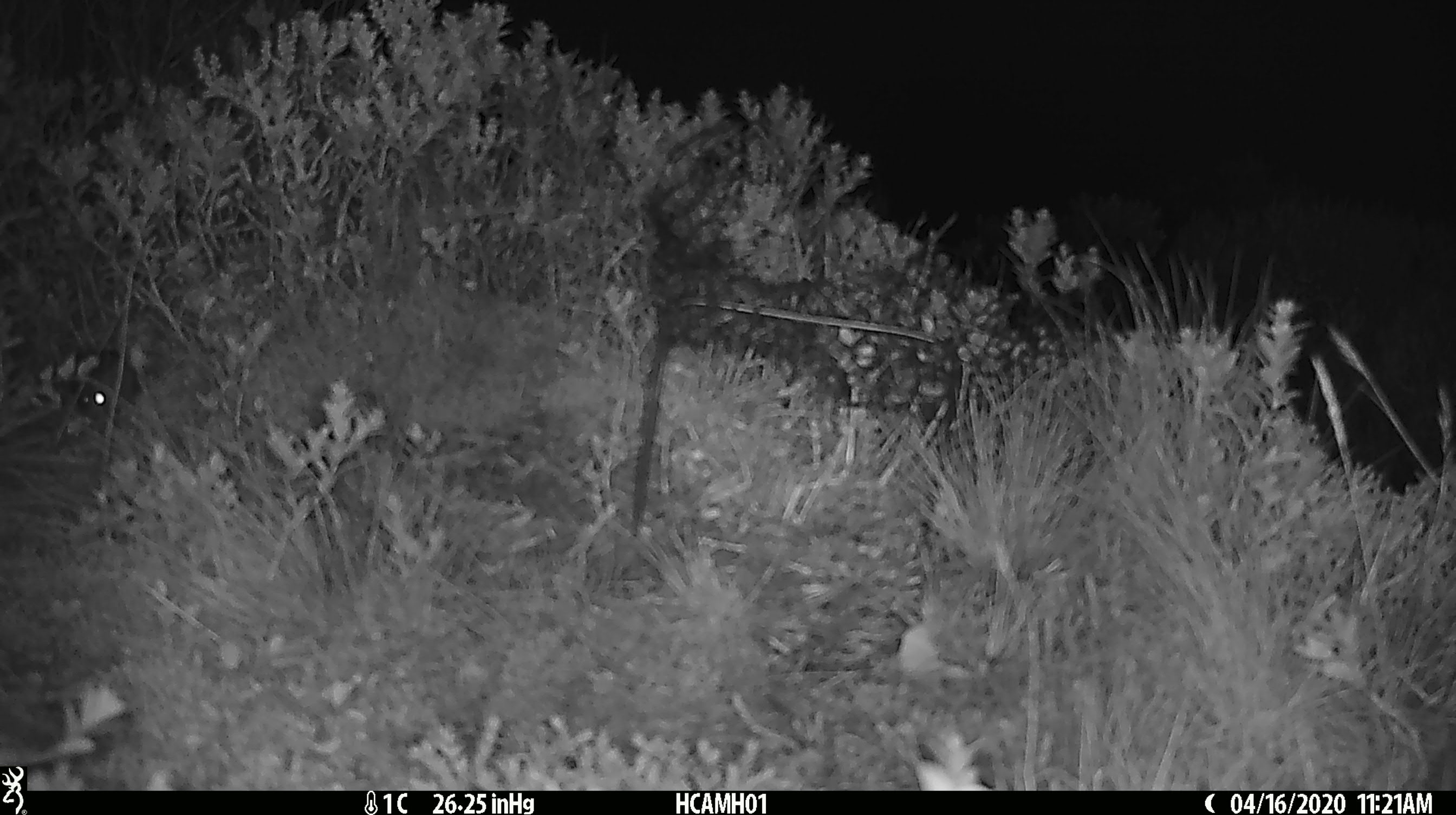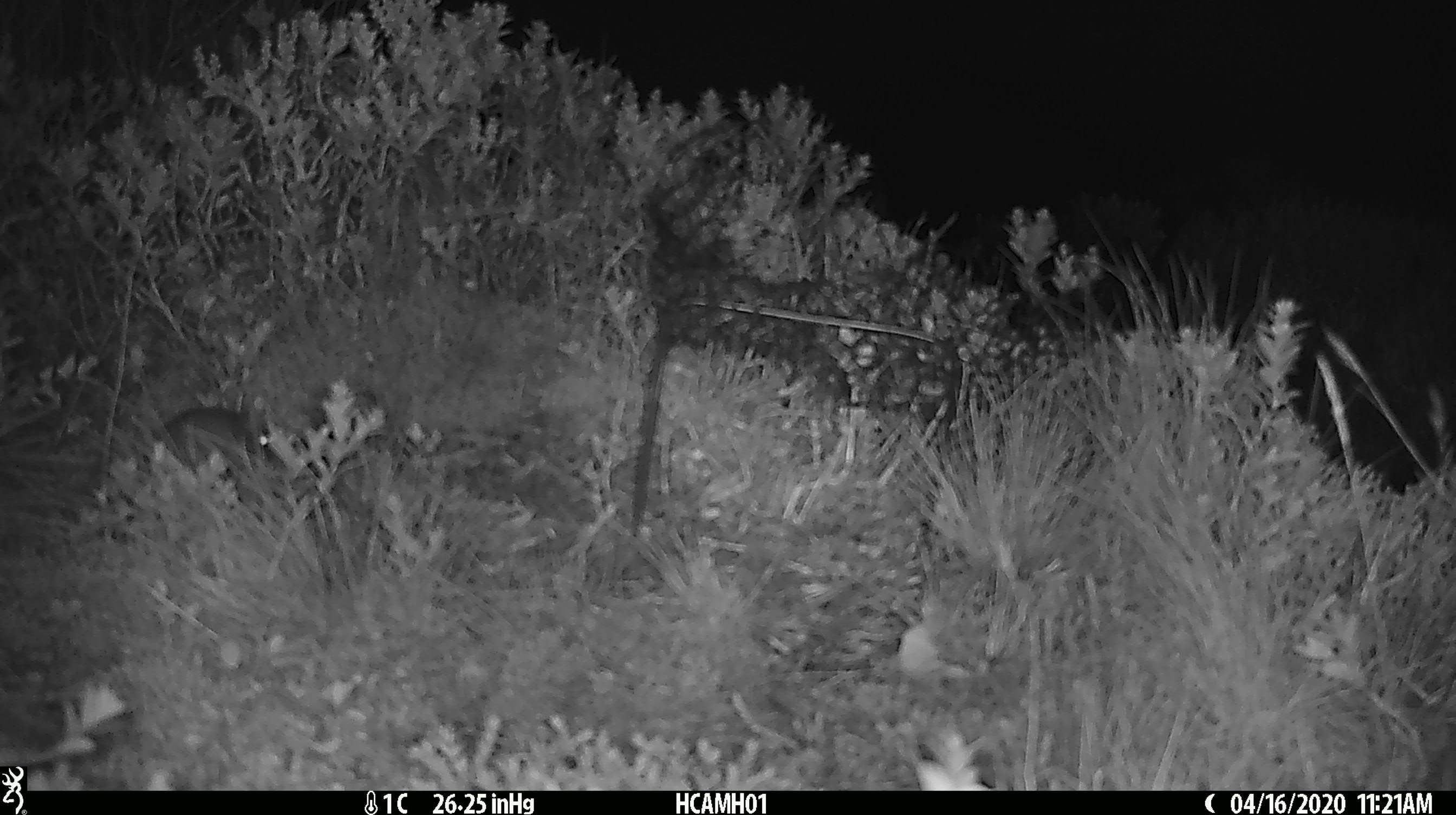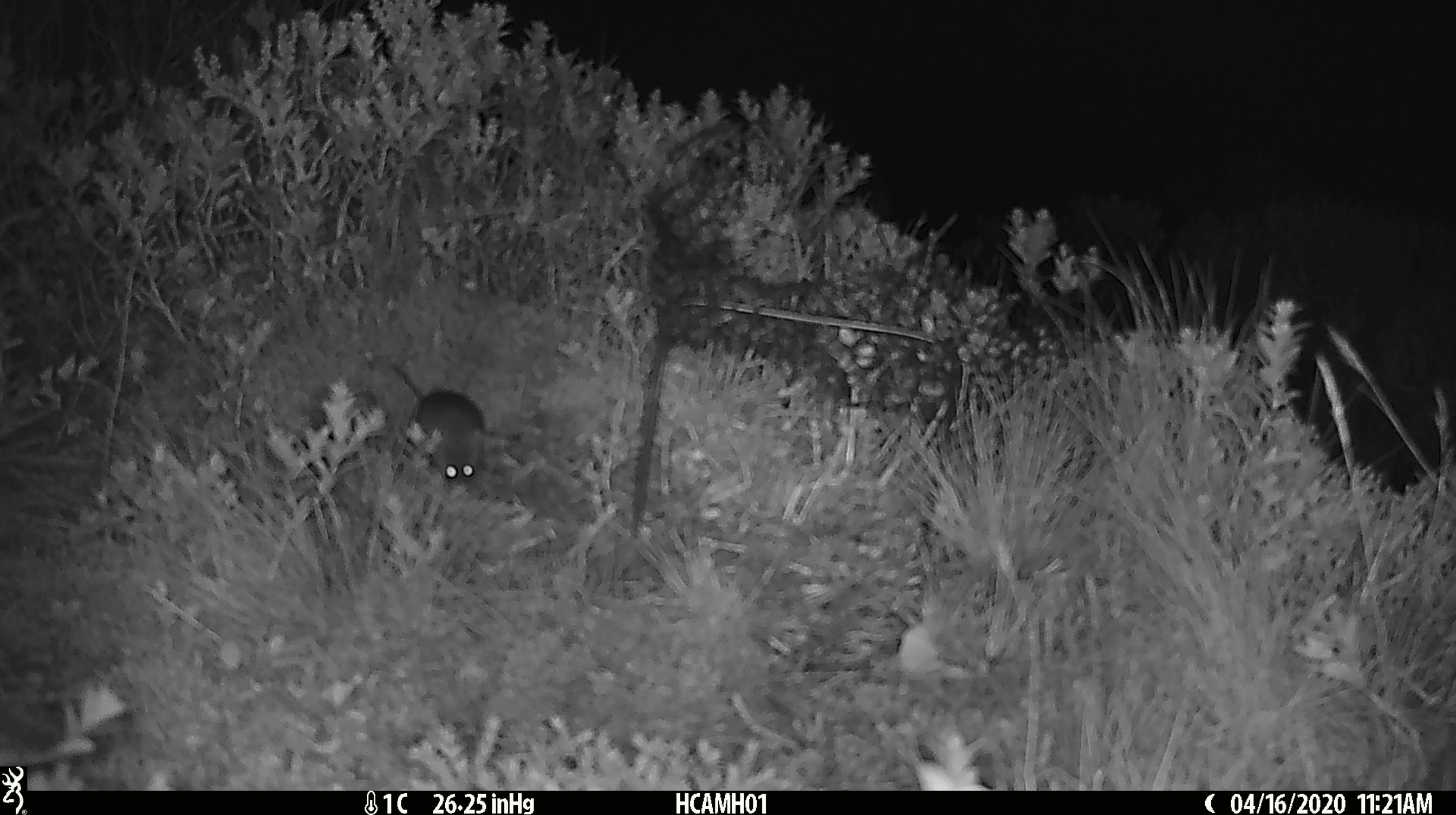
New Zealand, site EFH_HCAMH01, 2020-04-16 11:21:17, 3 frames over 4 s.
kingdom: Animalia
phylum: Chordata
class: Mammalia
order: Rodentia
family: Muridae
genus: Mus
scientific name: Mus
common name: mouse